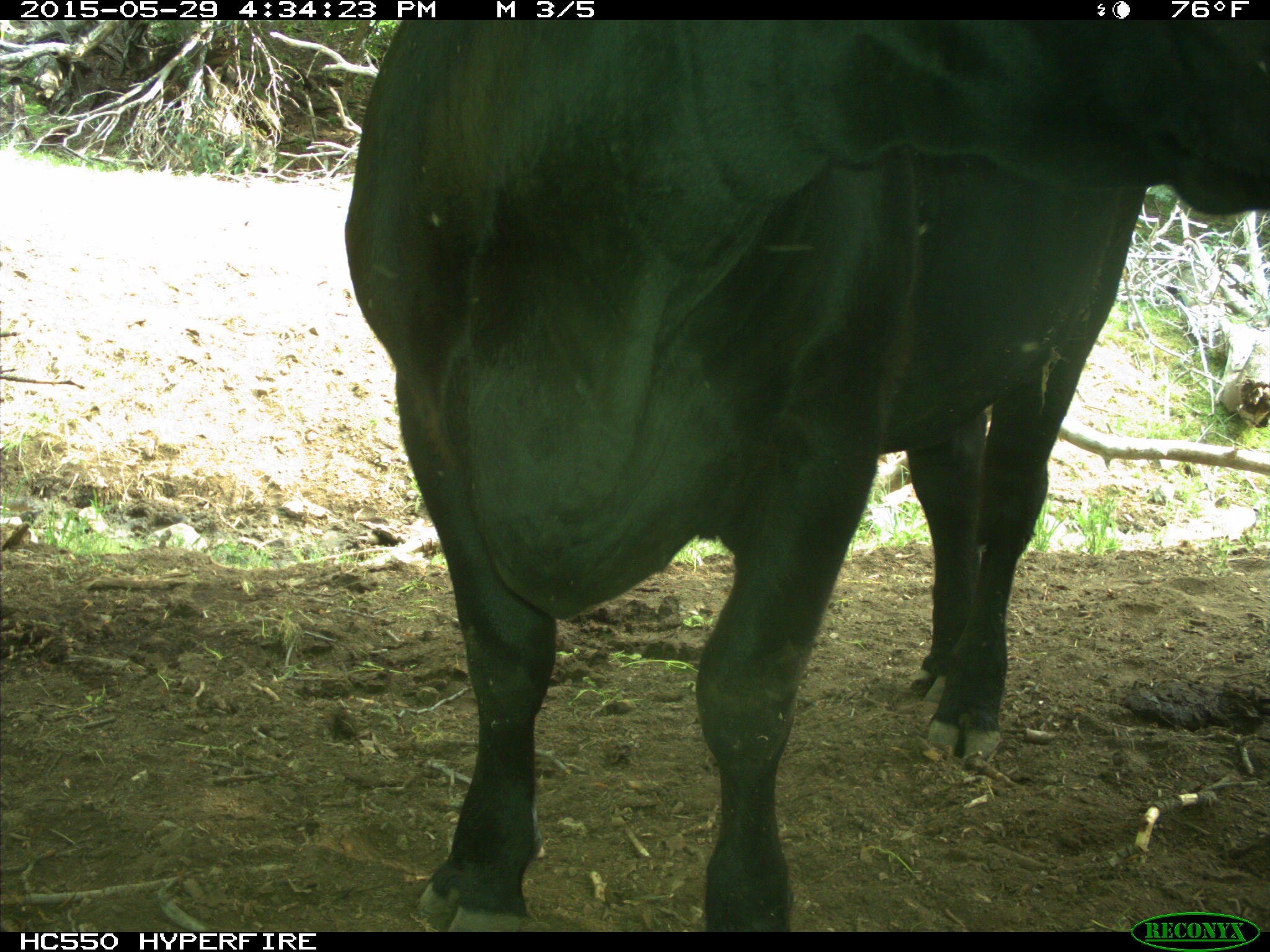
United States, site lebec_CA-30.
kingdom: Animalia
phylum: Chordata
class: Mammalia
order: Artiodactyla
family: Bovidae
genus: Bos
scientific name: Bos taurus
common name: domestic cow